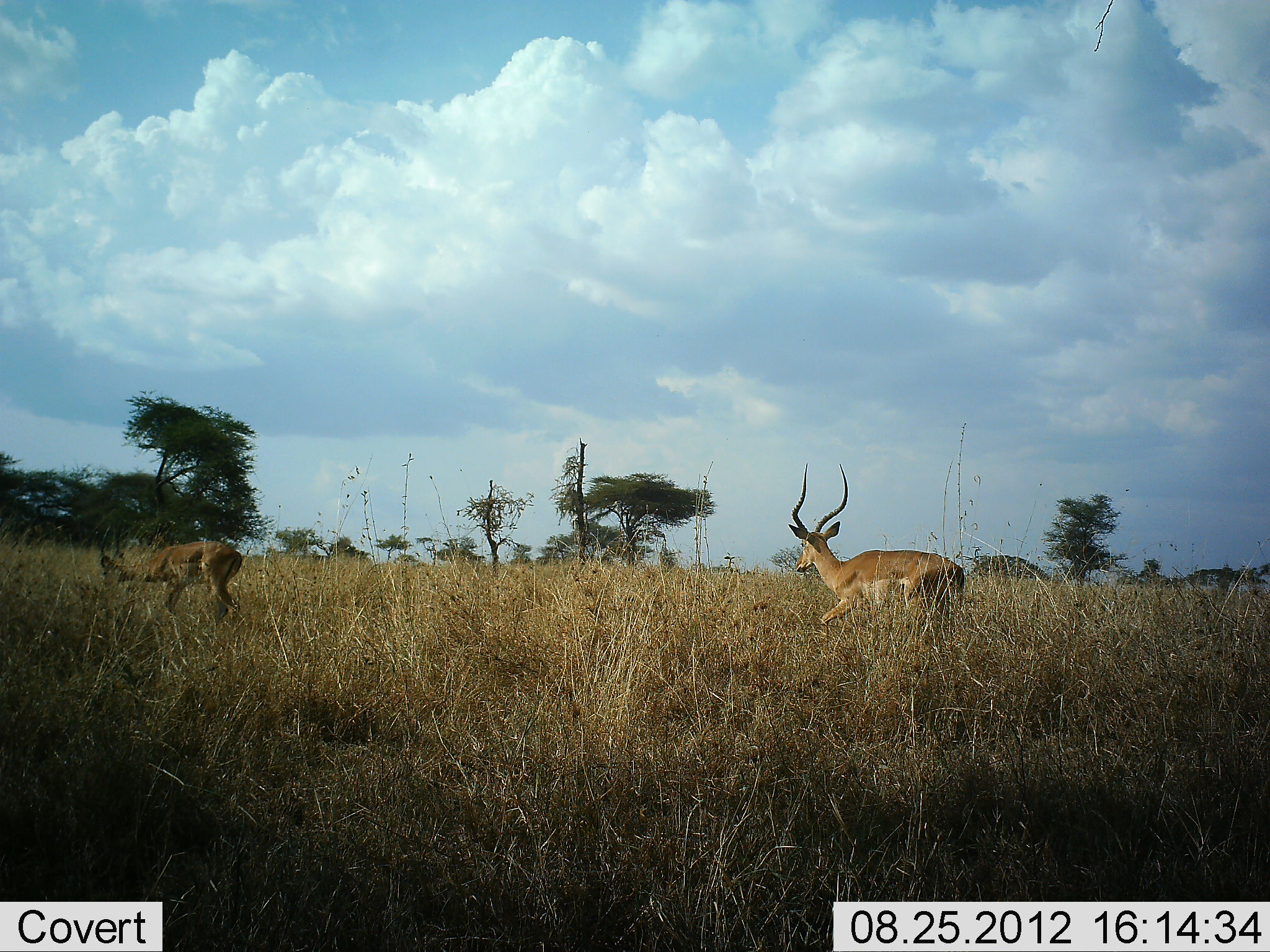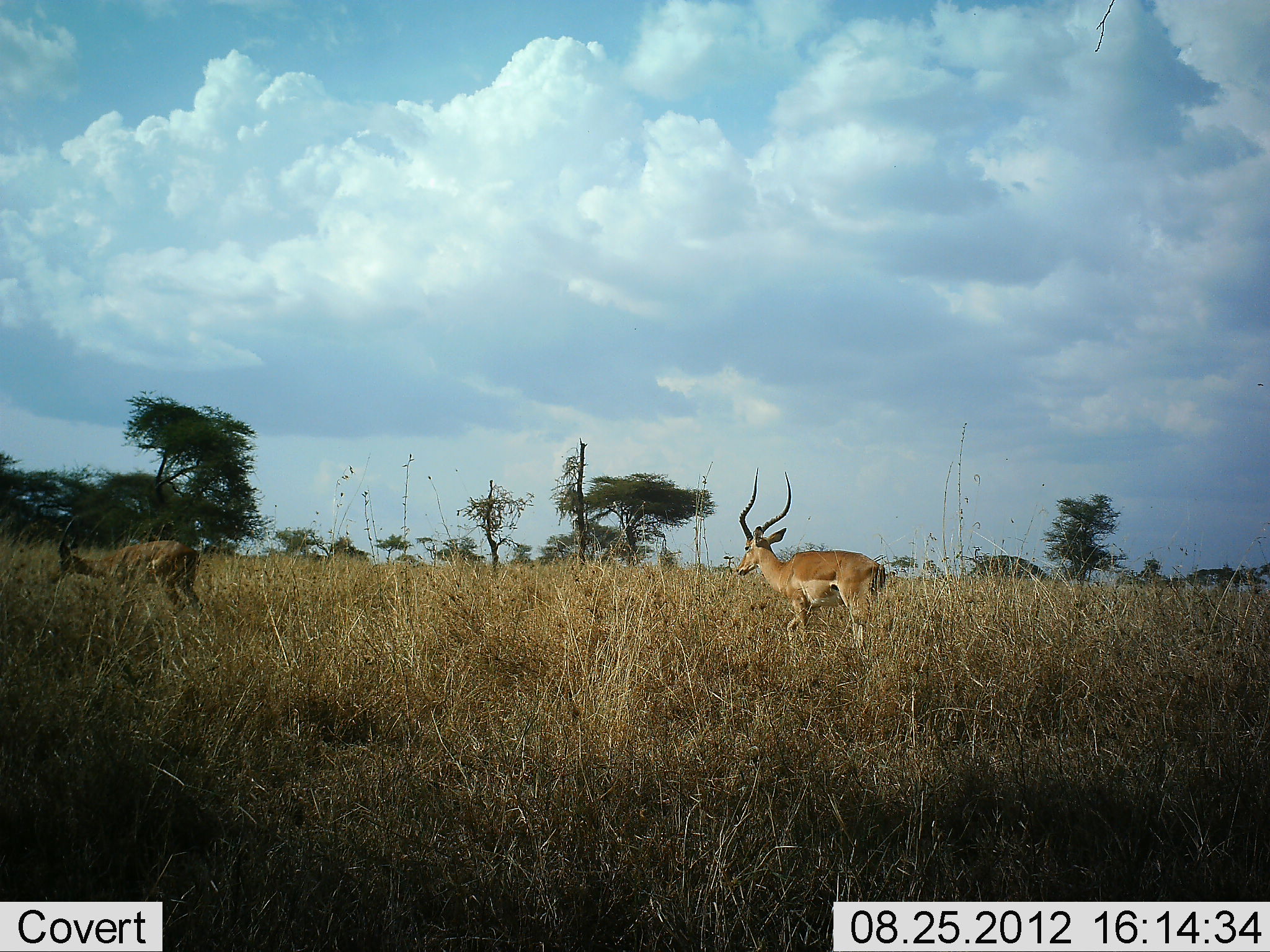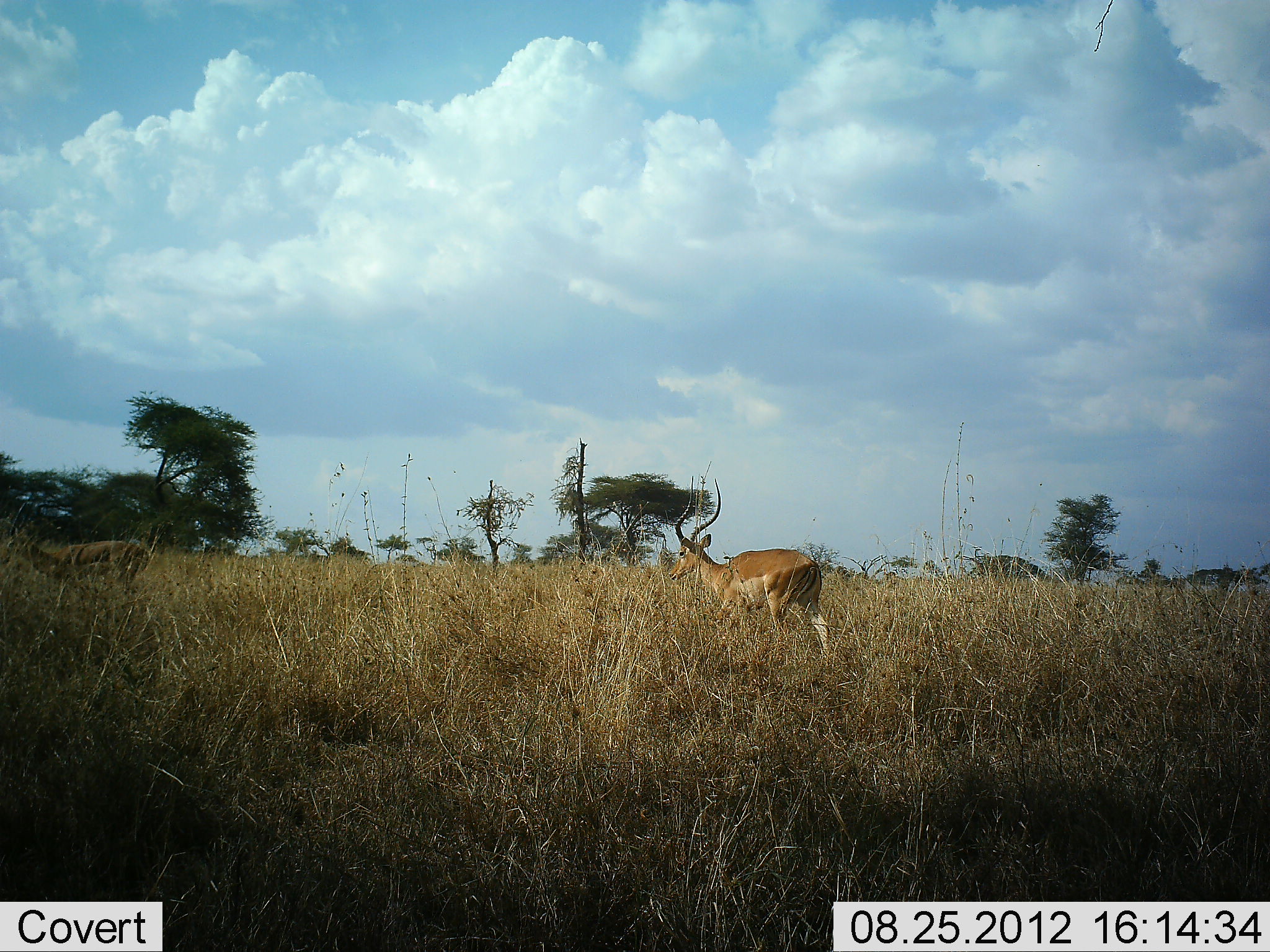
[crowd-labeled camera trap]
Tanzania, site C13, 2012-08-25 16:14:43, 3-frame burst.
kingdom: Animalia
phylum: Chordata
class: Mammalia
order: Artiodactyla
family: Bovidae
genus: Aepyceros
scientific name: Aepyceros melampus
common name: impala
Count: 2.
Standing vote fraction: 0%.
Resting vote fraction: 0%.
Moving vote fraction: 100%.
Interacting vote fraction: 0%.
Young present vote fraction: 0%.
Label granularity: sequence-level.